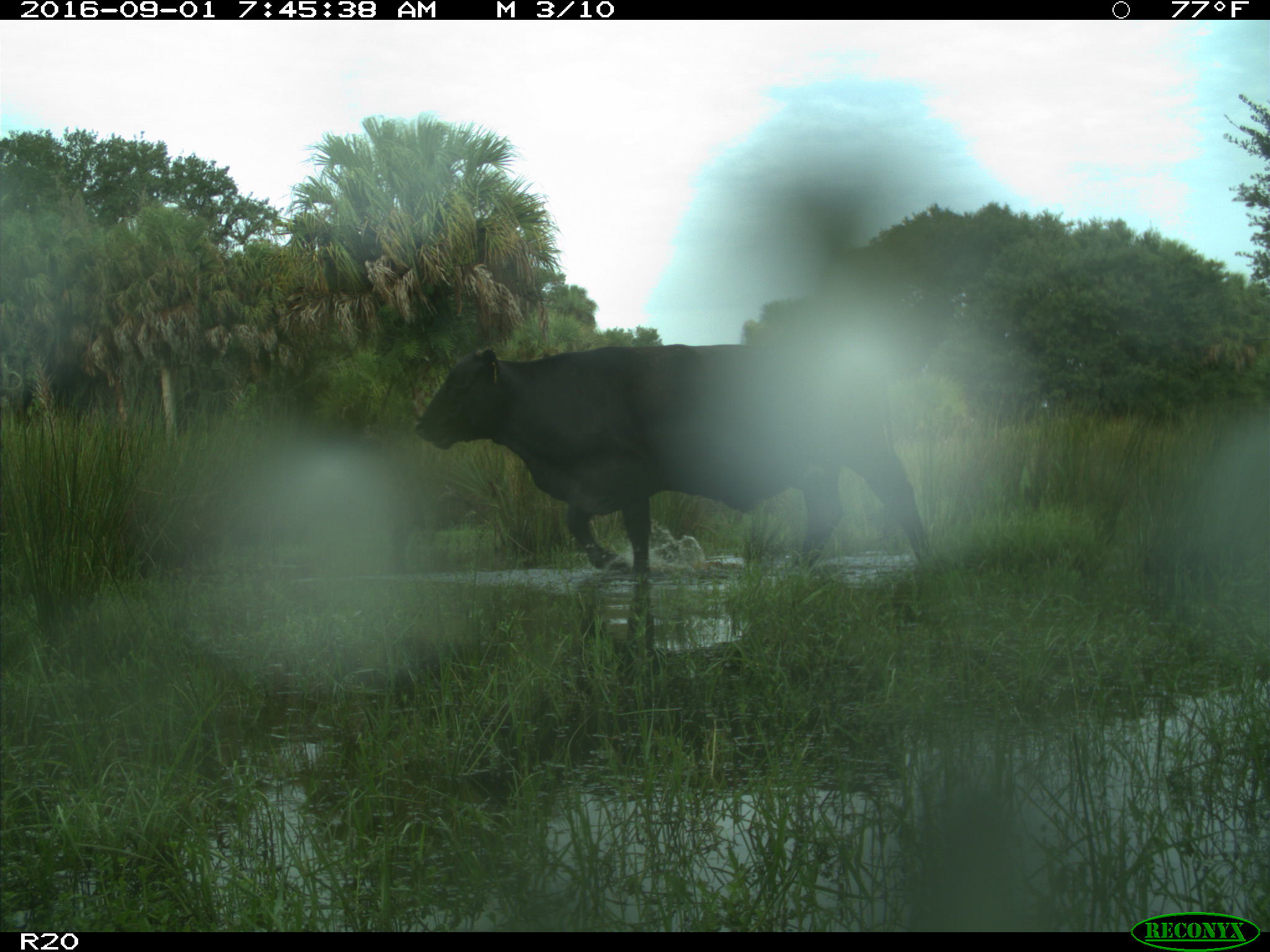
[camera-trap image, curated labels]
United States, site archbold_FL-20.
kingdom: Animalia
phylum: Chordata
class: Mammalia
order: Artiodactyla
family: Bovidae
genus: Bos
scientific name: Bos taurus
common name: domestic cow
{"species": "Bos taurus (domestic cow)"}